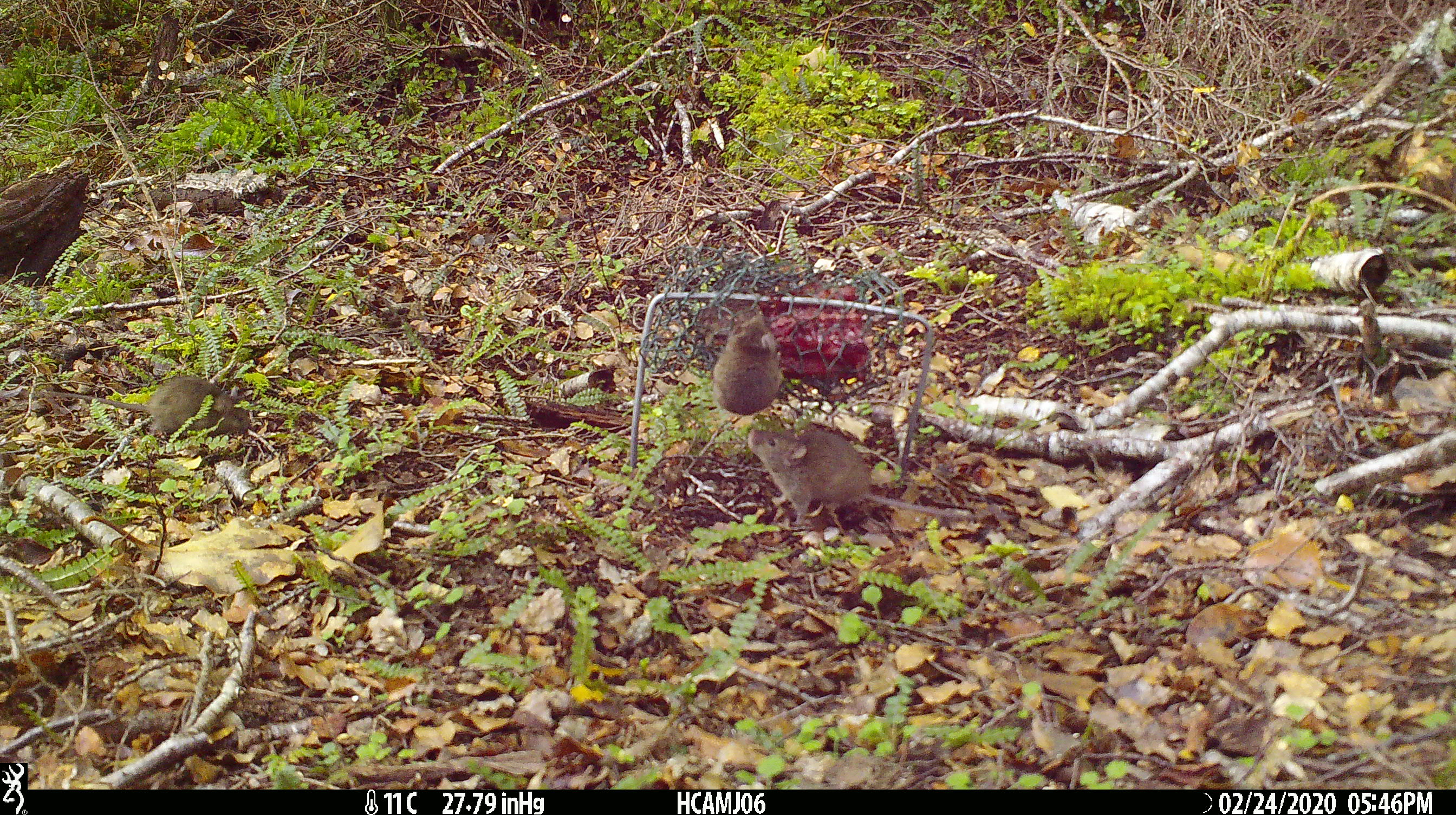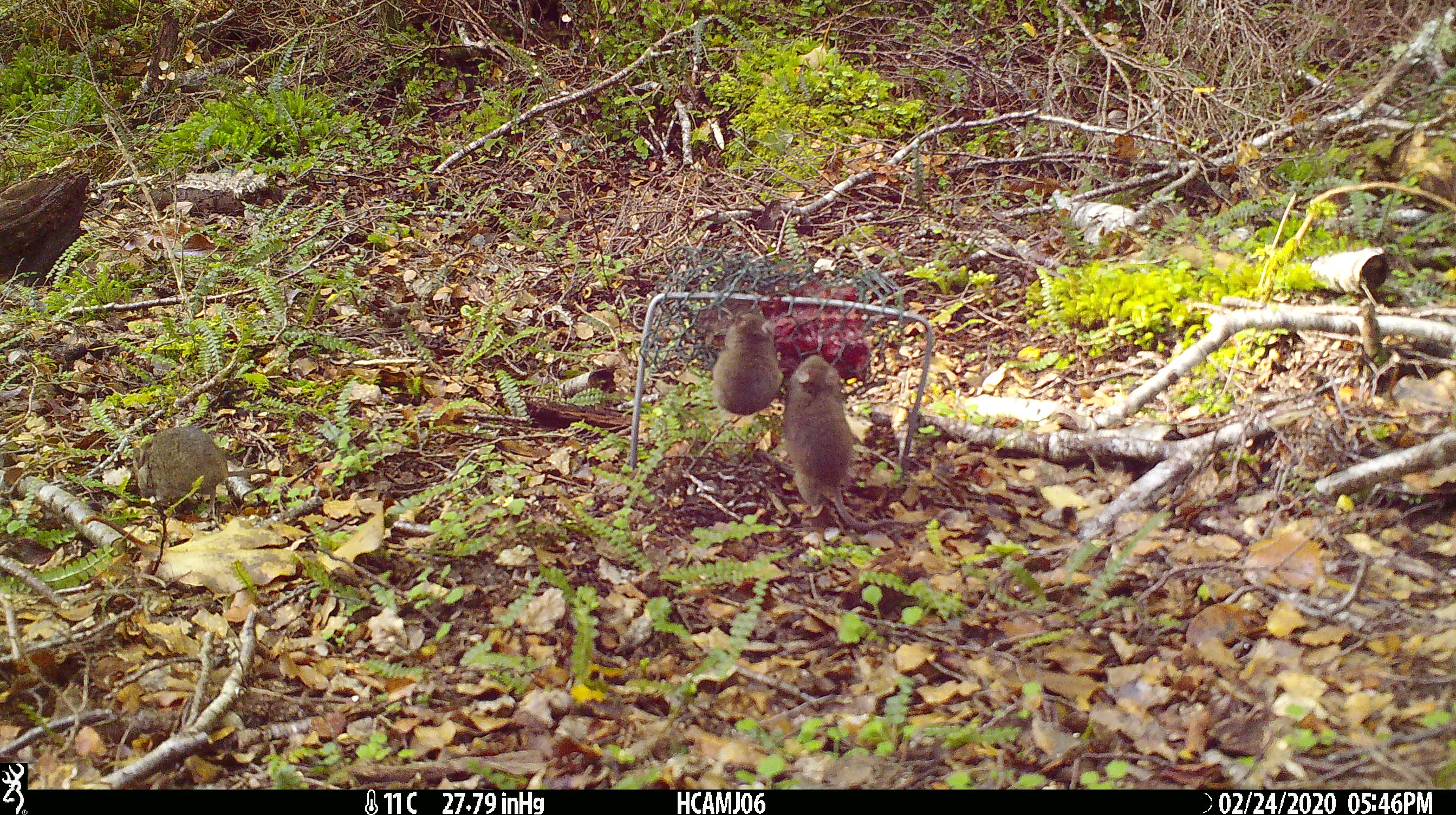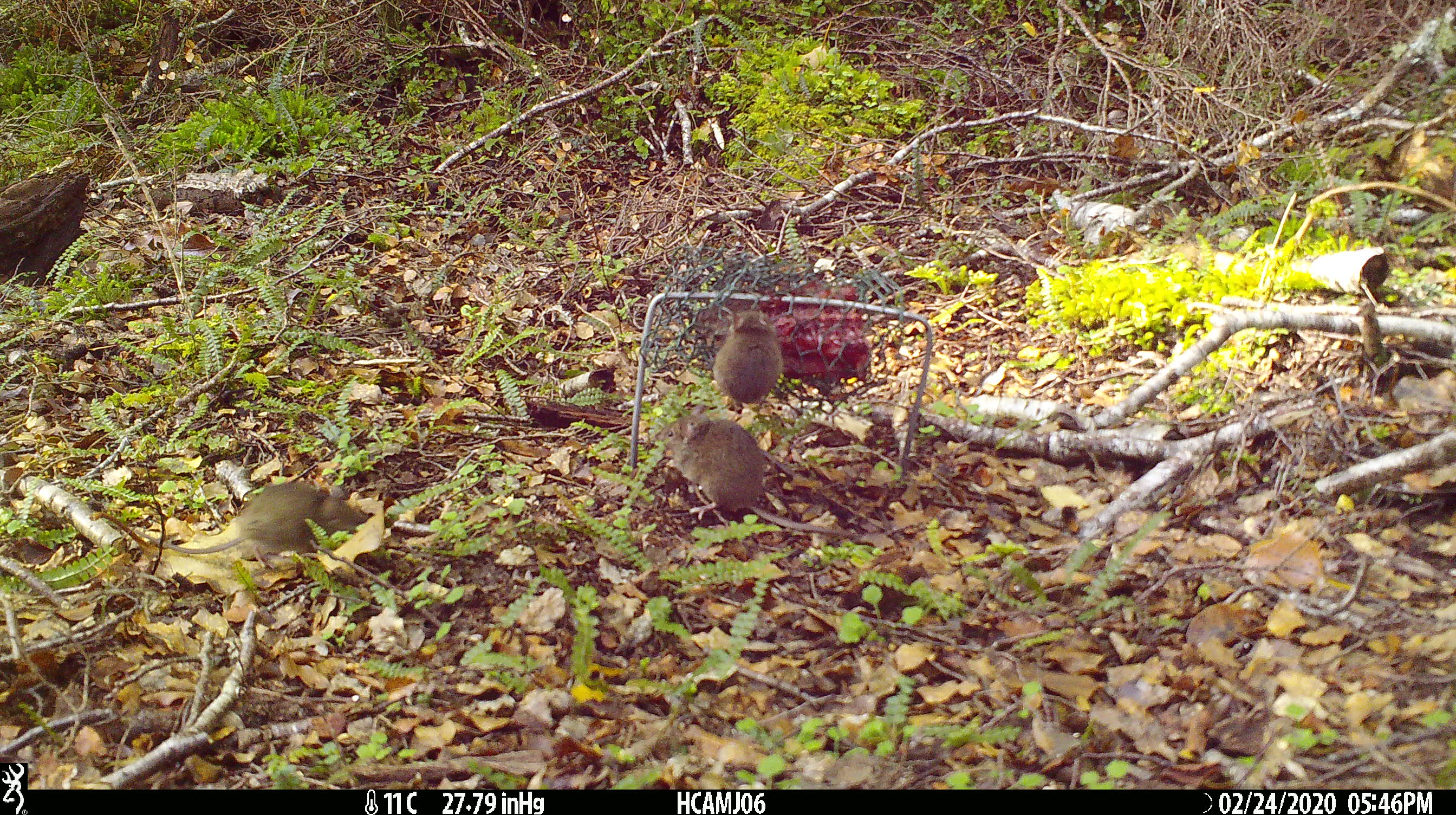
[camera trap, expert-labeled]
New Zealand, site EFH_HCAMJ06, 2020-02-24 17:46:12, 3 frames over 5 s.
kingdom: Animalia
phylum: Chordata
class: Mammalia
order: Rodentia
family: Muridae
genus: Mus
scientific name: Mus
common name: mouse